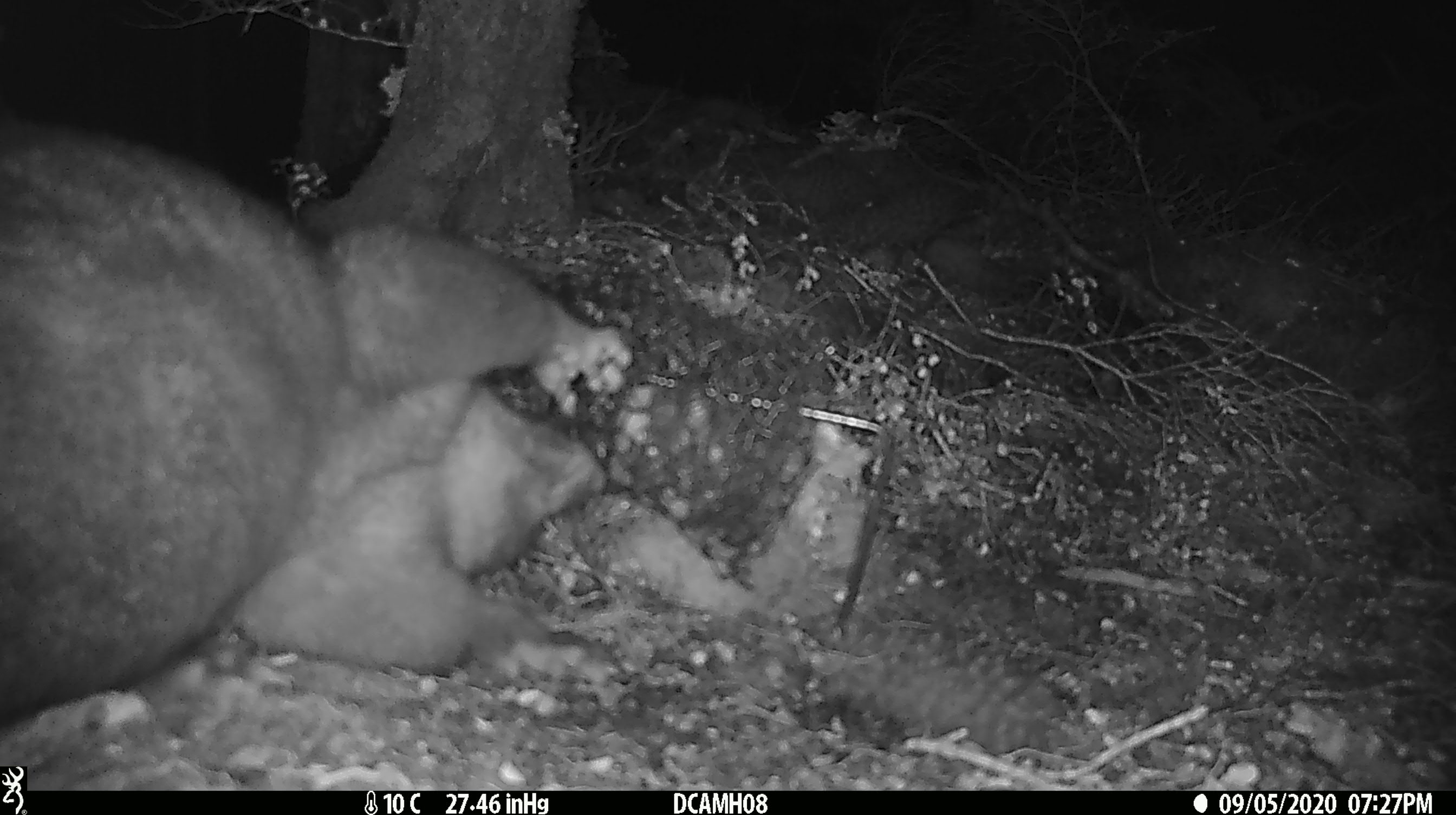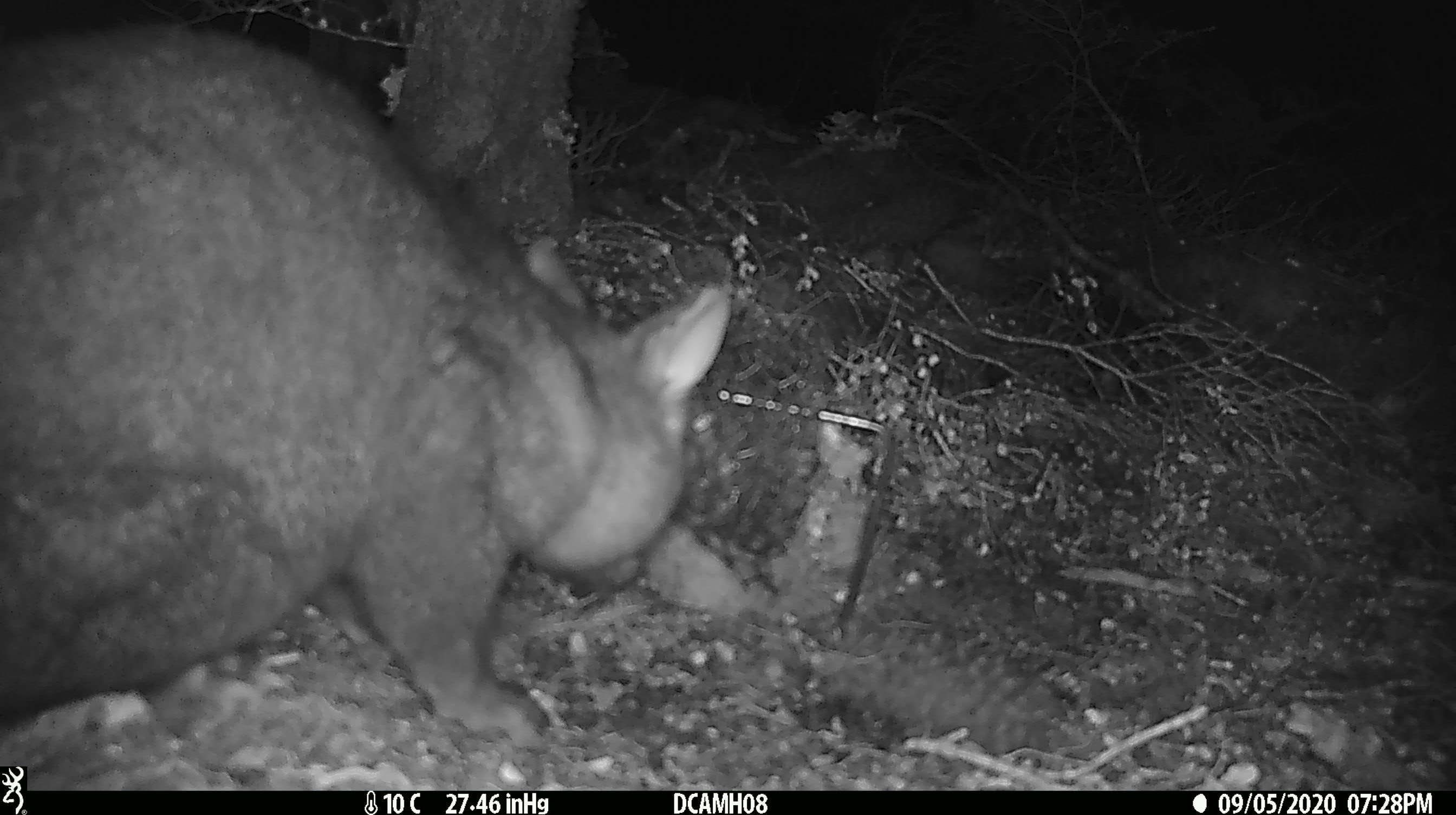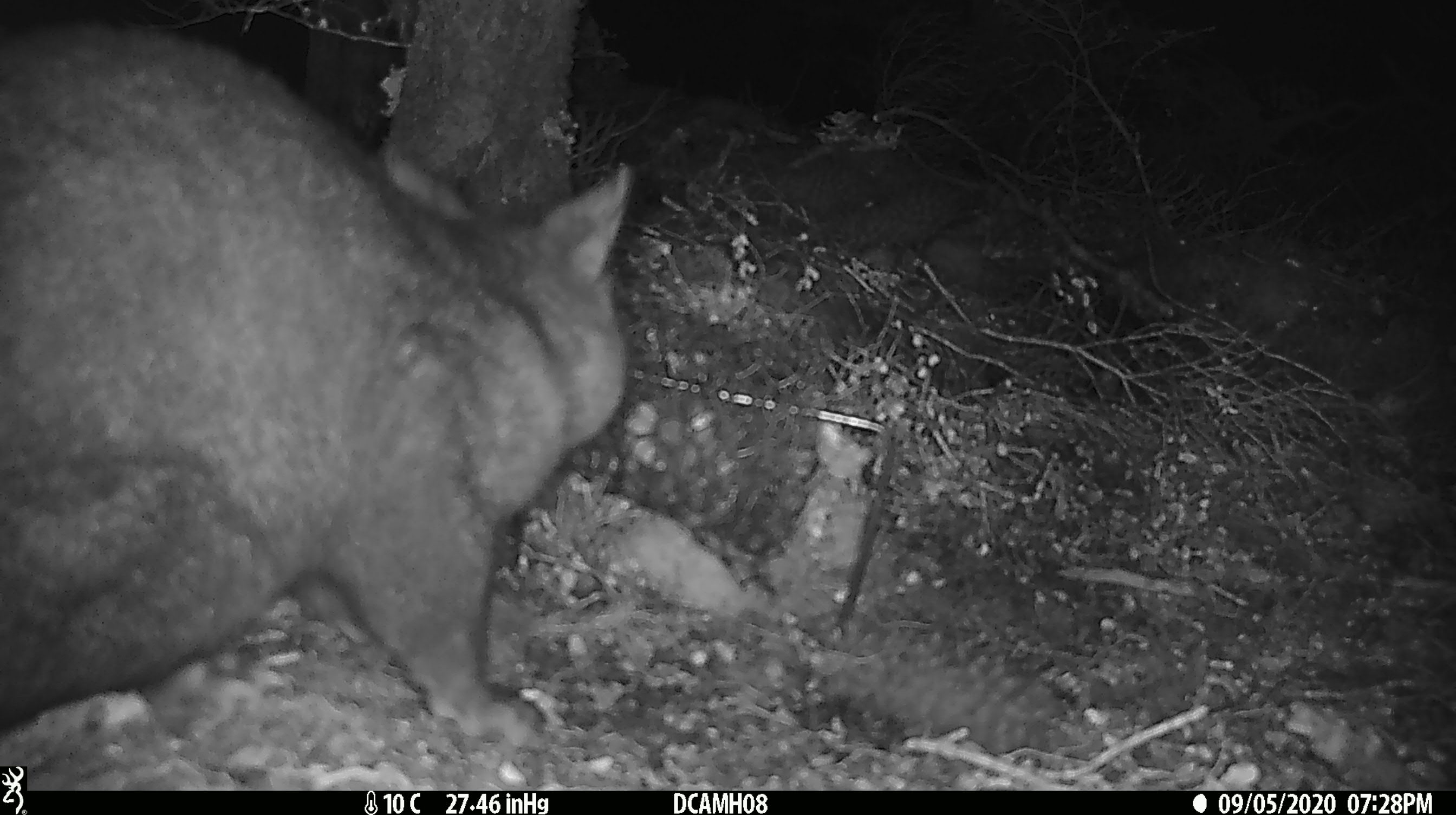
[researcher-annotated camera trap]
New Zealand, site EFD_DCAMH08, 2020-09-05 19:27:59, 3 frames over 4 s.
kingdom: Animalia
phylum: Chordata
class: Mammalia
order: Diprotodontia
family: Phalangeridae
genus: Trichosurus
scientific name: Trichosurus vulpecula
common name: common brushtail possum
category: possum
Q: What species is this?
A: Possum (common brushtail possum) (Trichosurus vulpecula).